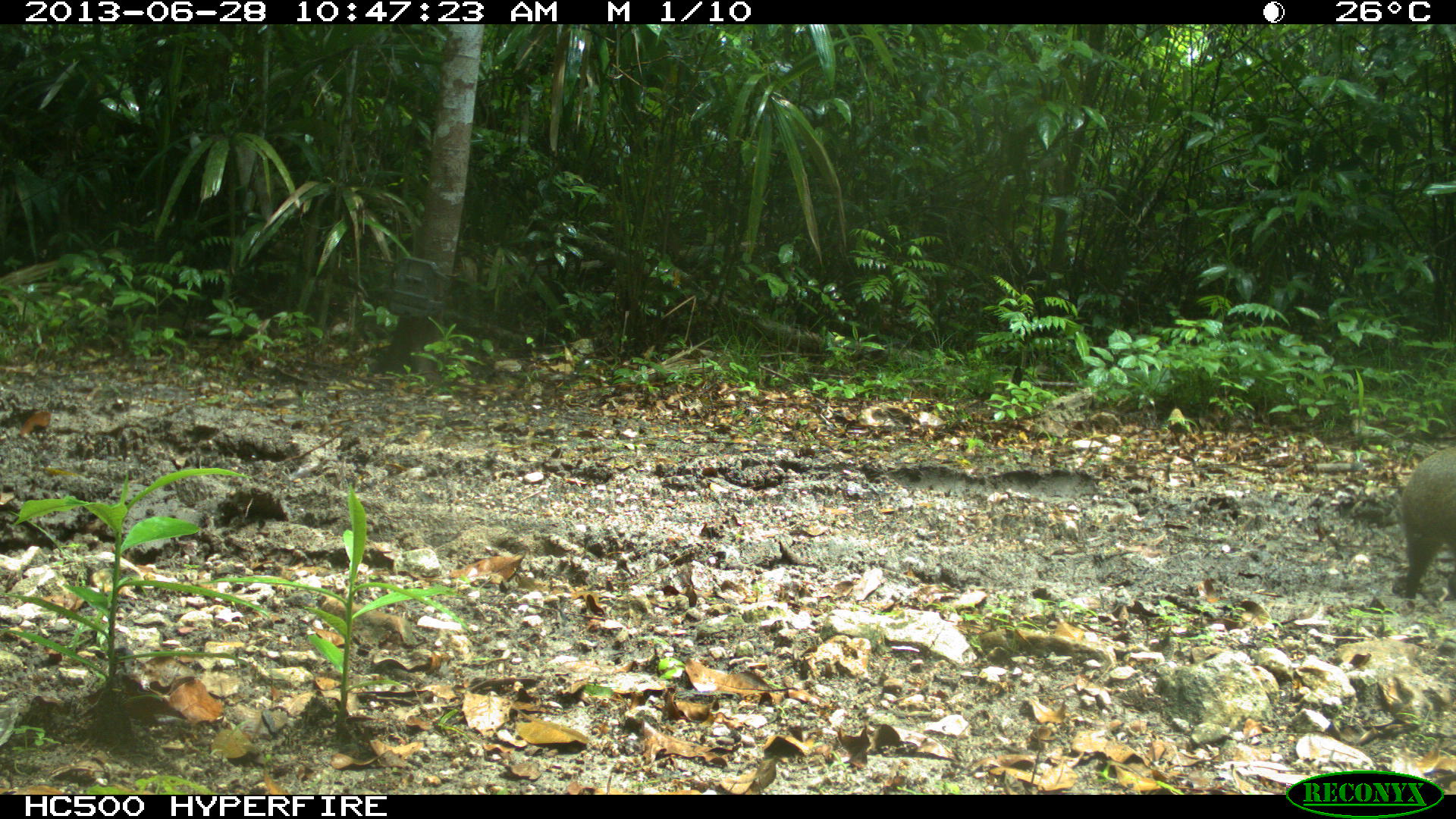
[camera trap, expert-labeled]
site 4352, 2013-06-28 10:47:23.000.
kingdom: Animalia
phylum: Chordata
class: Mammalia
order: Rodentia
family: Dasyproctidae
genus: Dasyprocta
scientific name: Dasyprocta punctata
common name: central american agouti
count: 1